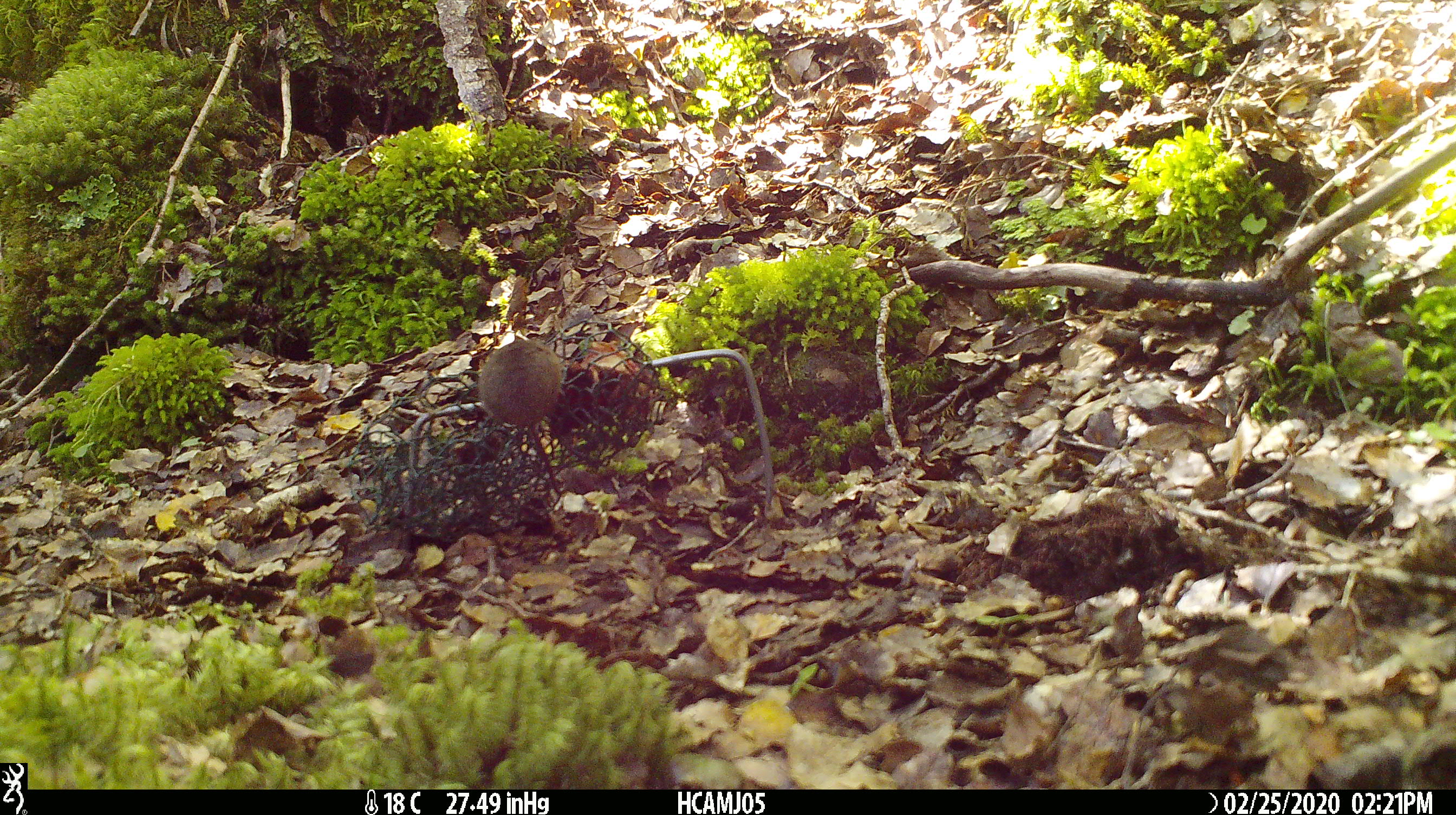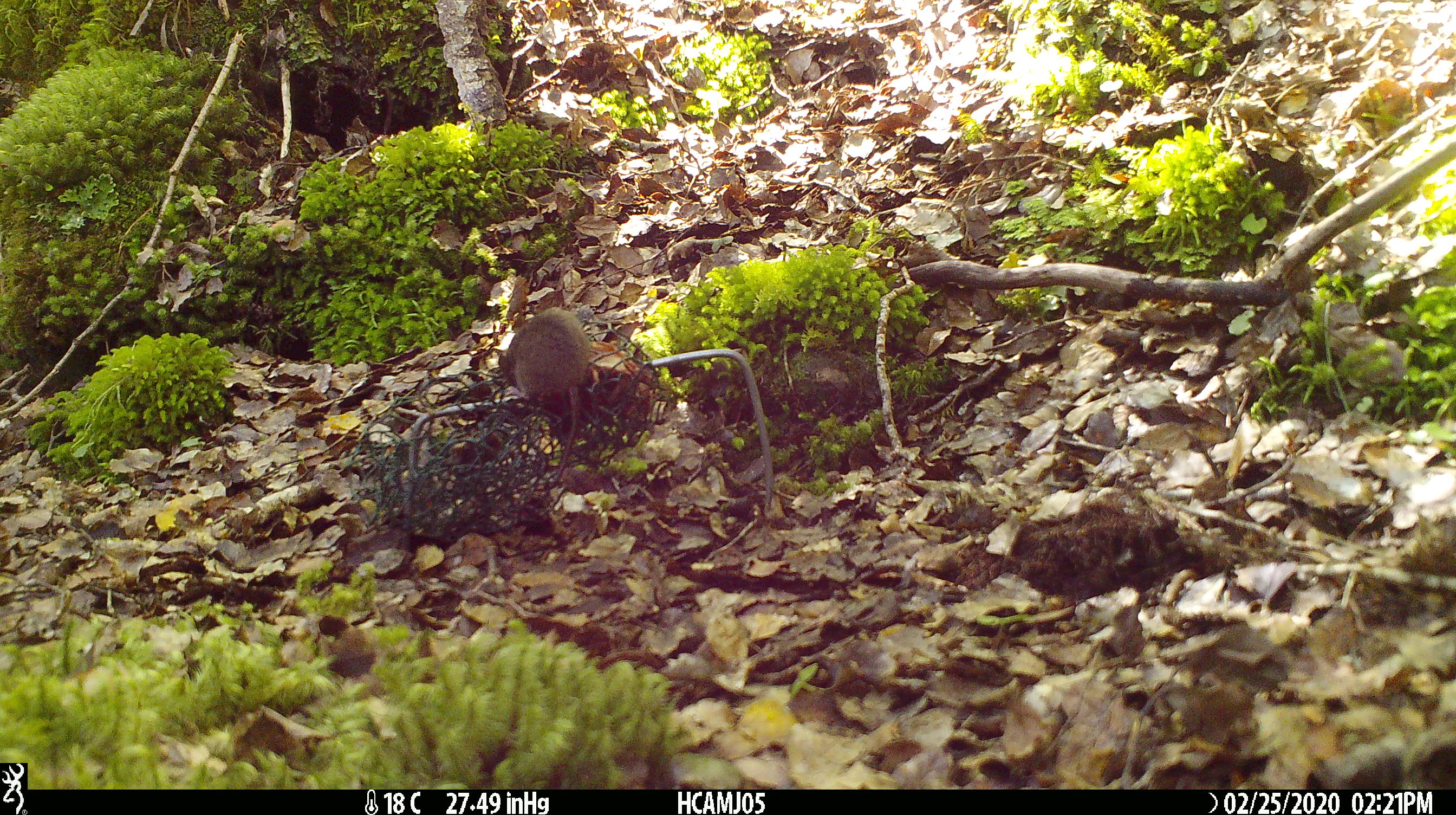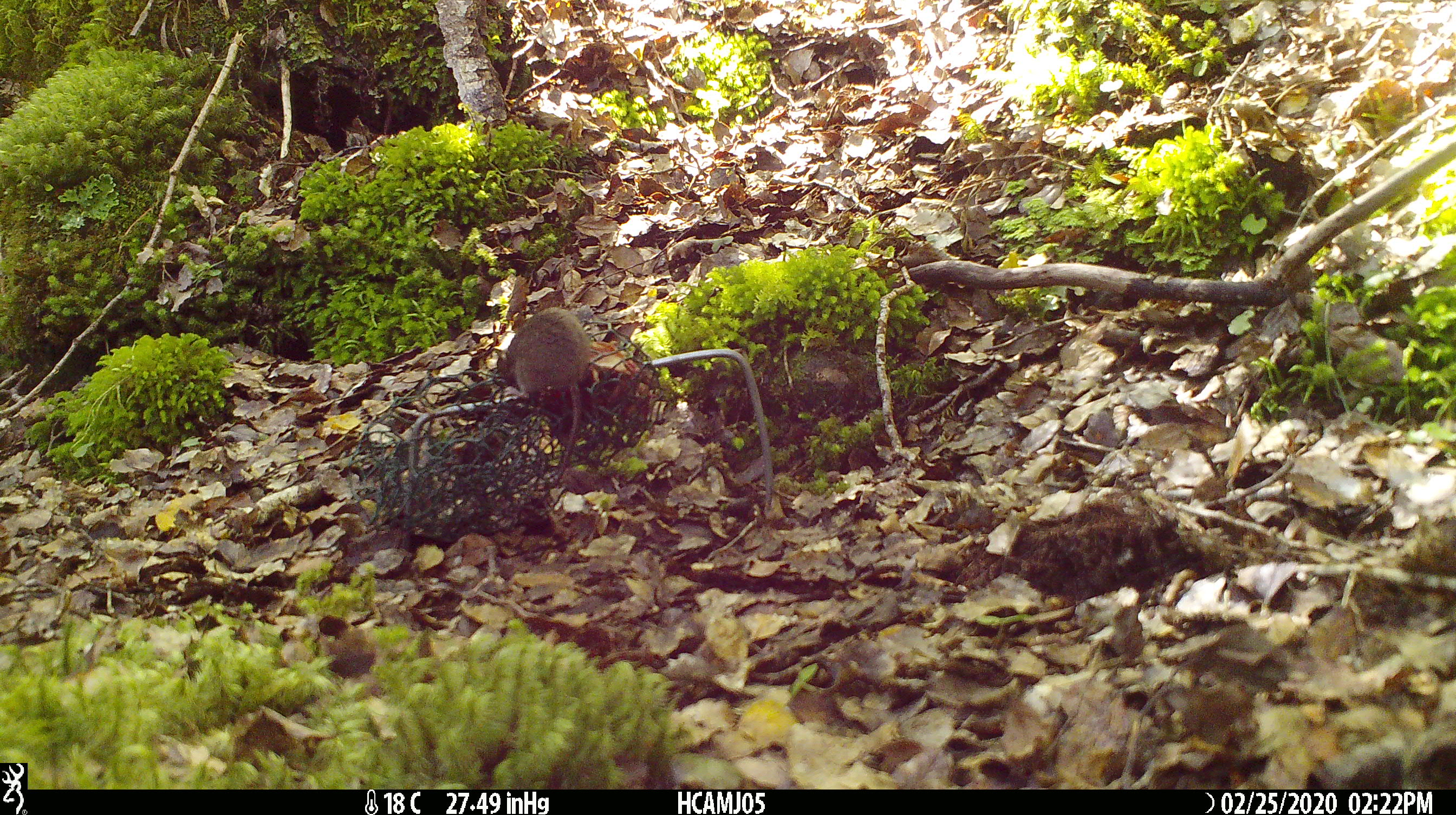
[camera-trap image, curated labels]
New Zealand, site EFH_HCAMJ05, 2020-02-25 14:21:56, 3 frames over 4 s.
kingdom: Animalia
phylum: Chordata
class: Mammalia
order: Rodentia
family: Muridae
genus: Mus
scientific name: Mus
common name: mouse